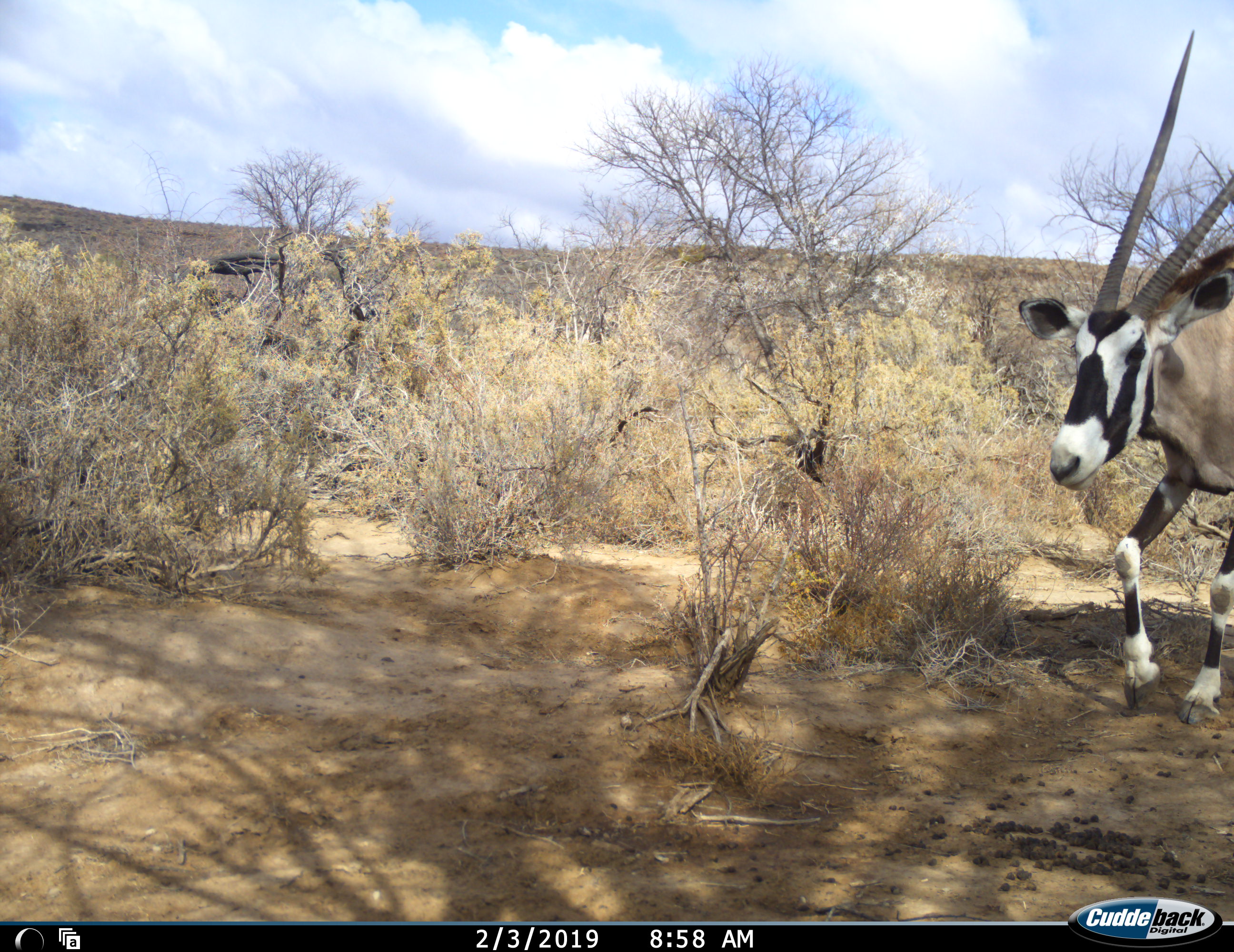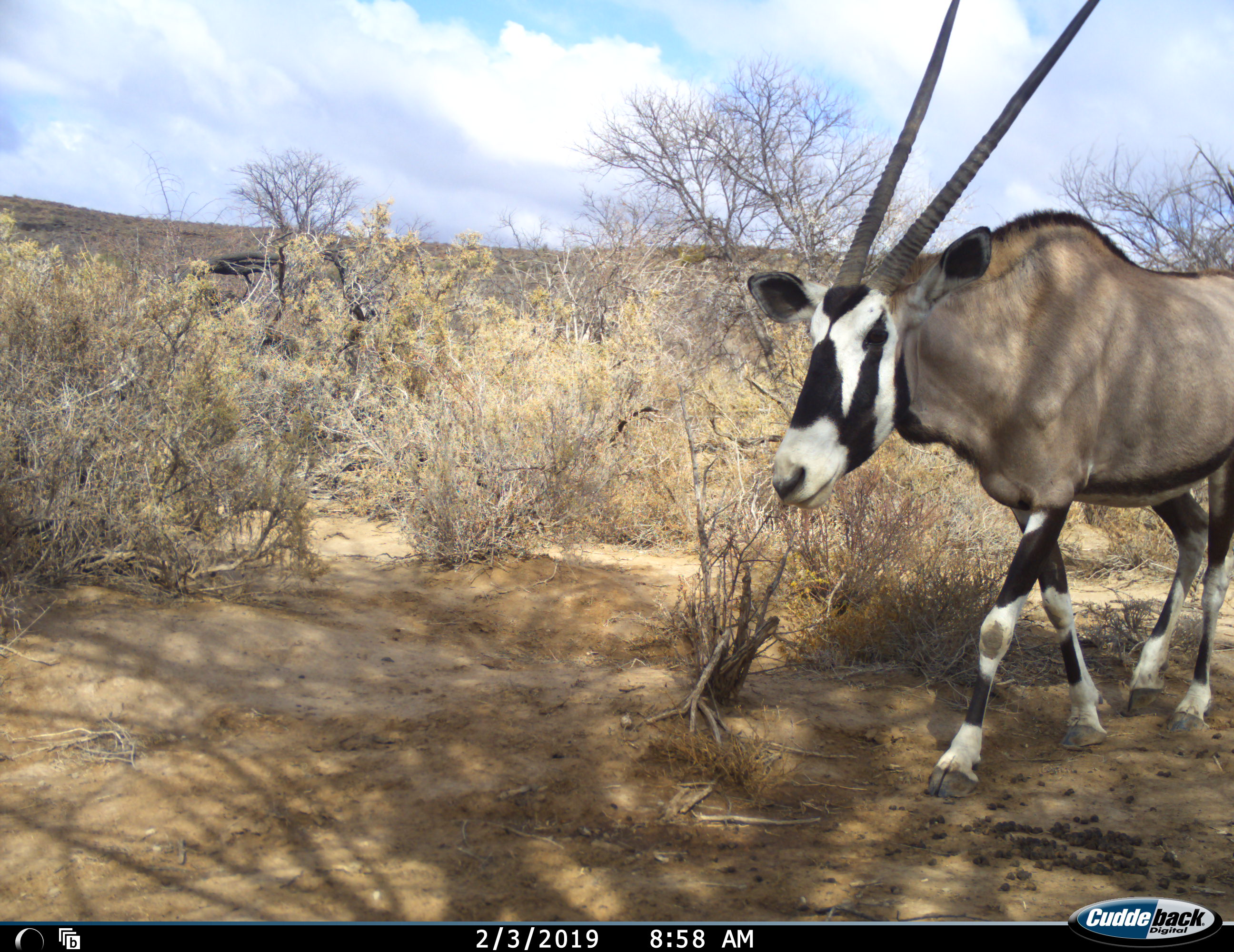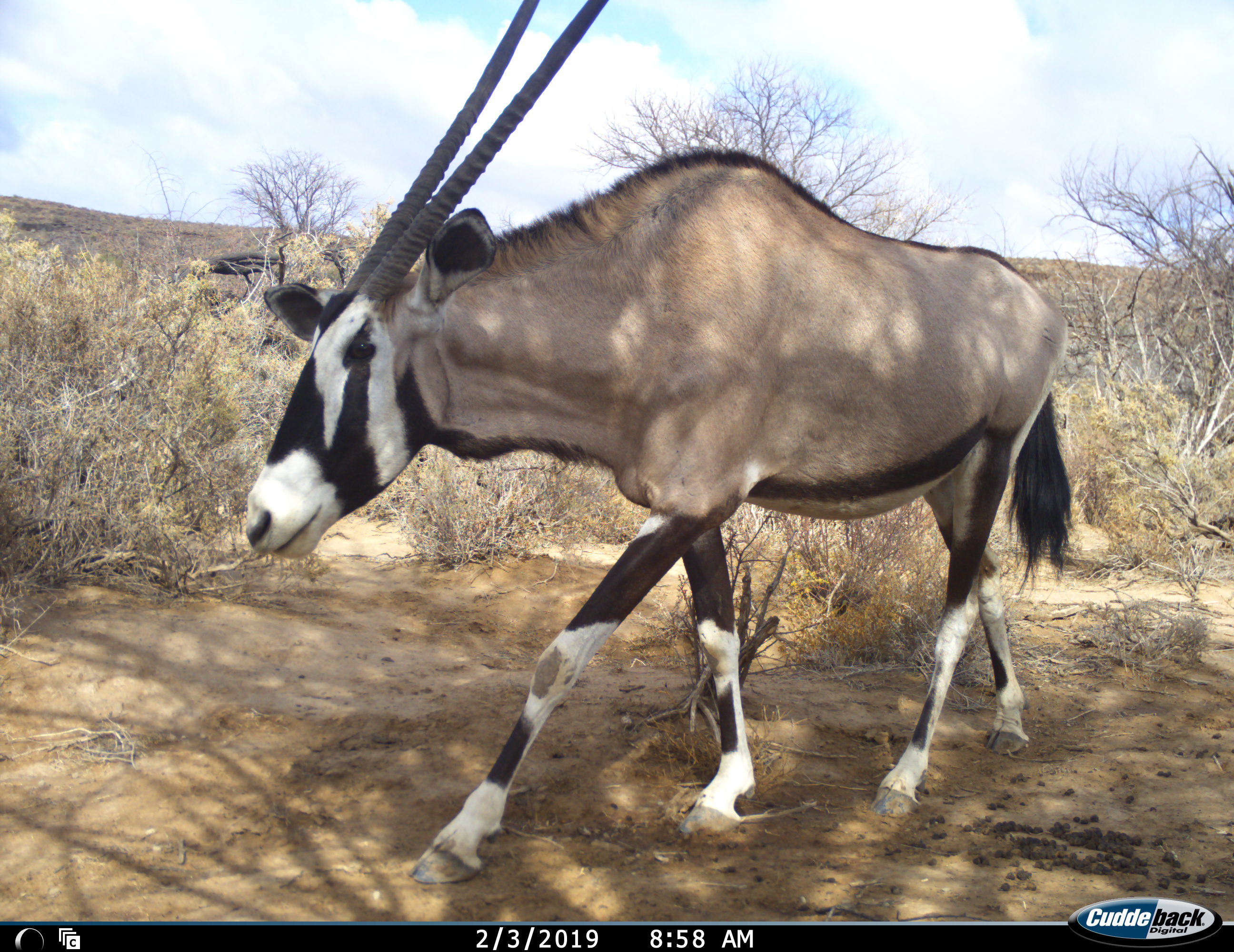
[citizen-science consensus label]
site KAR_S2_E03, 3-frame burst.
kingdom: Animalia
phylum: Chordata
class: Mammalia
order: Artiodactyla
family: Bovidae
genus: Oryx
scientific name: Oryx gazella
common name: gemsbok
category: oryx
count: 1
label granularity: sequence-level